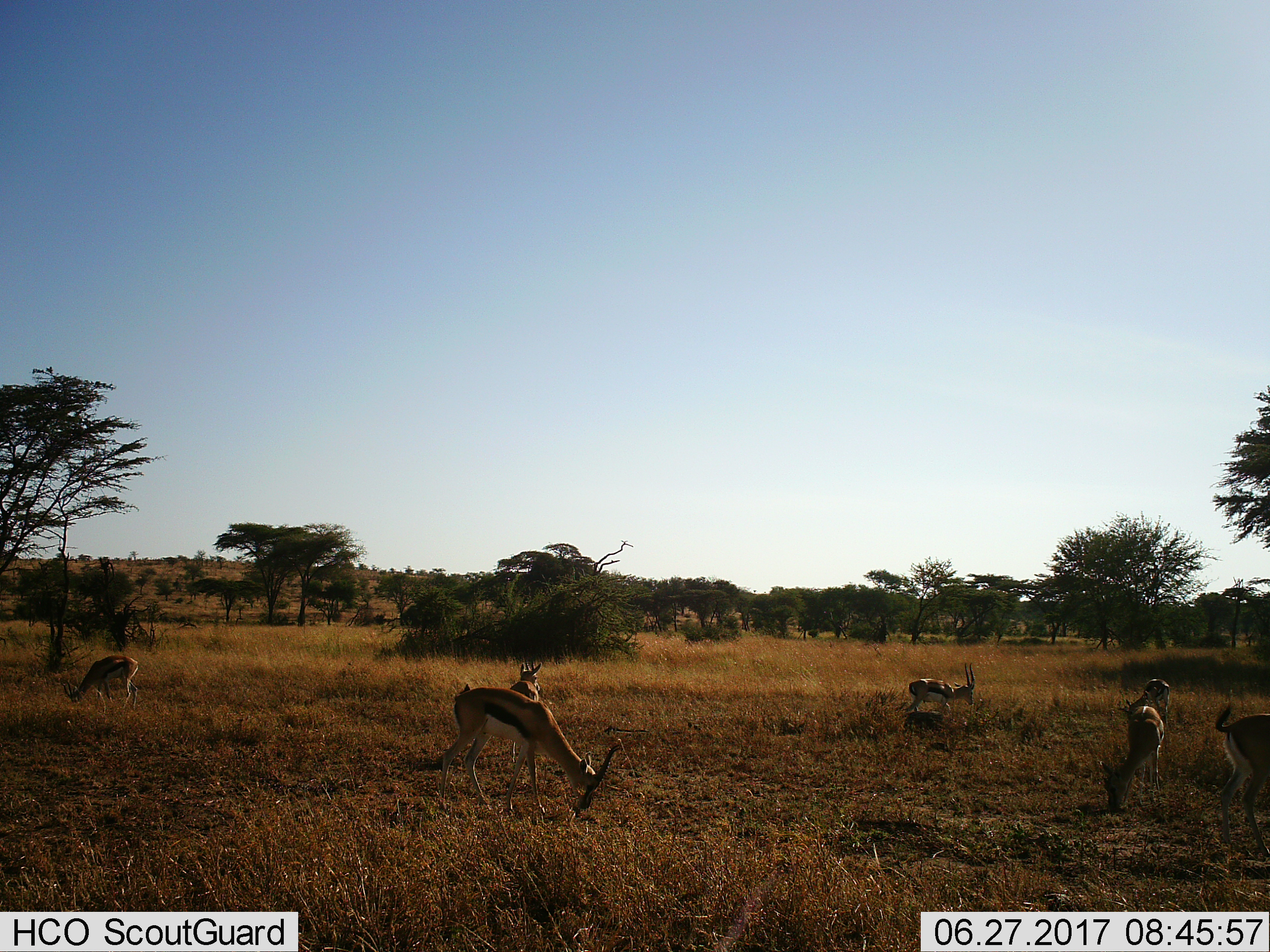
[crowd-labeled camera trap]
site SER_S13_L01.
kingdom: Animalia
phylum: Chordata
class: Mammalia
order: Artiodactyla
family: Bovidae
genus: Eudorcas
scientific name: Eudorcas thomsonii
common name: thomson's gazelle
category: gazellethomsons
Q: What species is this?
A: Gazellethomsons (thomson's gazelle) (Eudorcas thomsonii).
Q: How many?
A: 7.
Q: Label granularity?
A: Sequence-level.